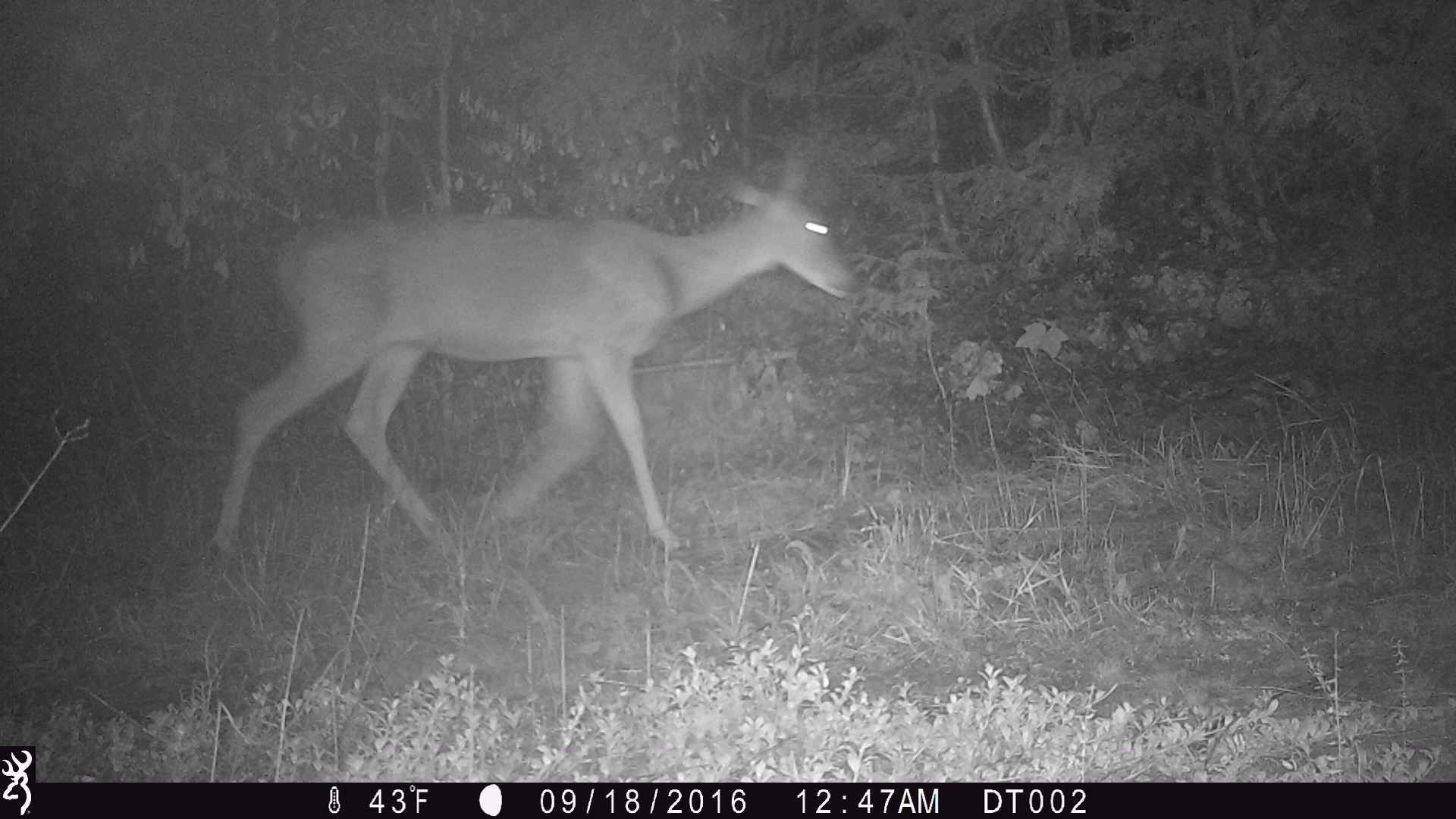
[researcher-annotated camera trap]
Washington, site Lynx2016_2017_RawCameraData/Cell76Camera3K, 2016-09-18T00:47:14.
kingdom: Animalia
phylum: Chordata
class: Mammalia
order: Artiodactyla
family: Cervidae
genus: Odocoileus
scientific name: Odocoileus virginianus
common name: white-tailed deer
Odocoileus virginianus (white-tailed deer). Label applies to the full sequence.